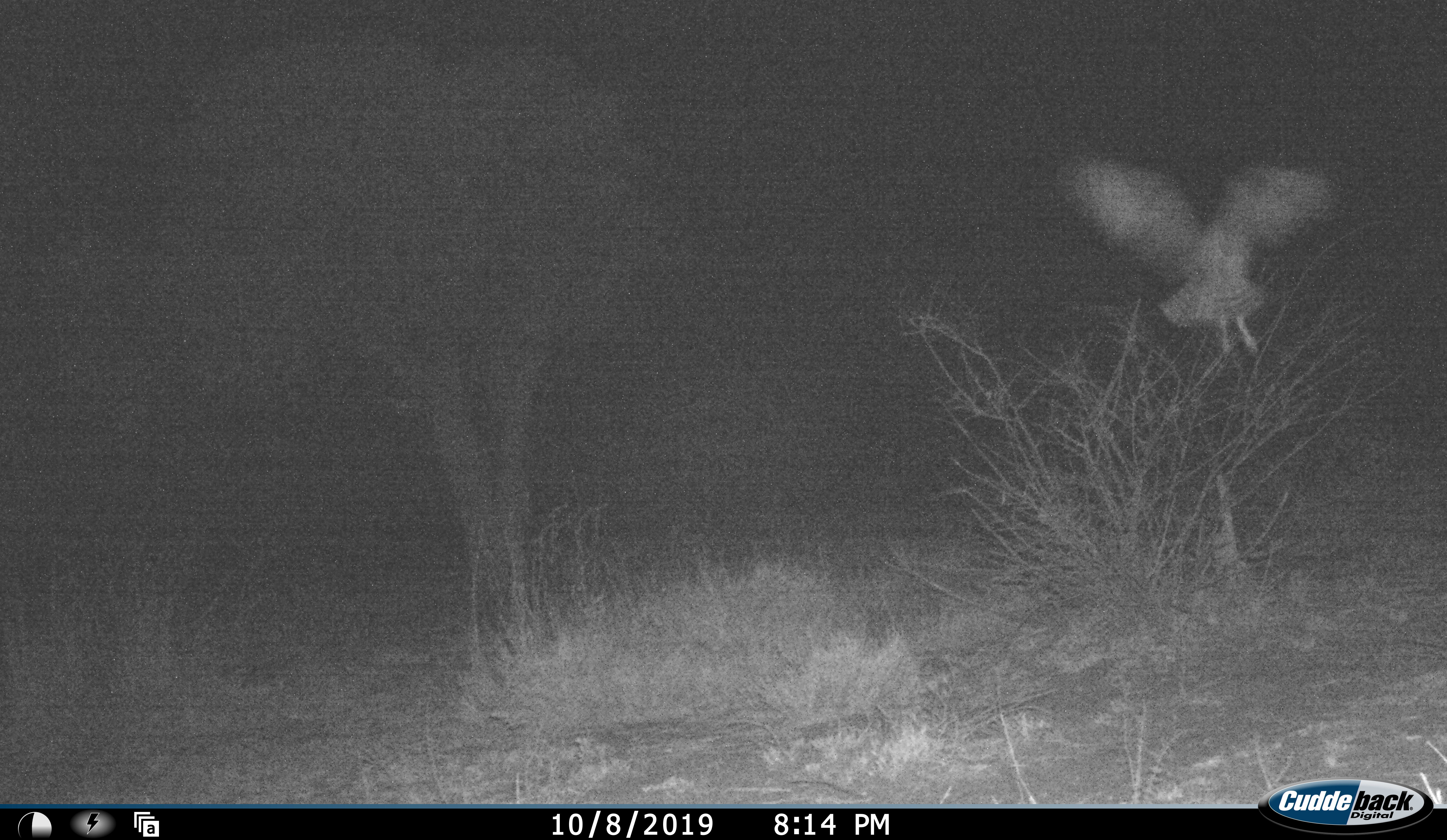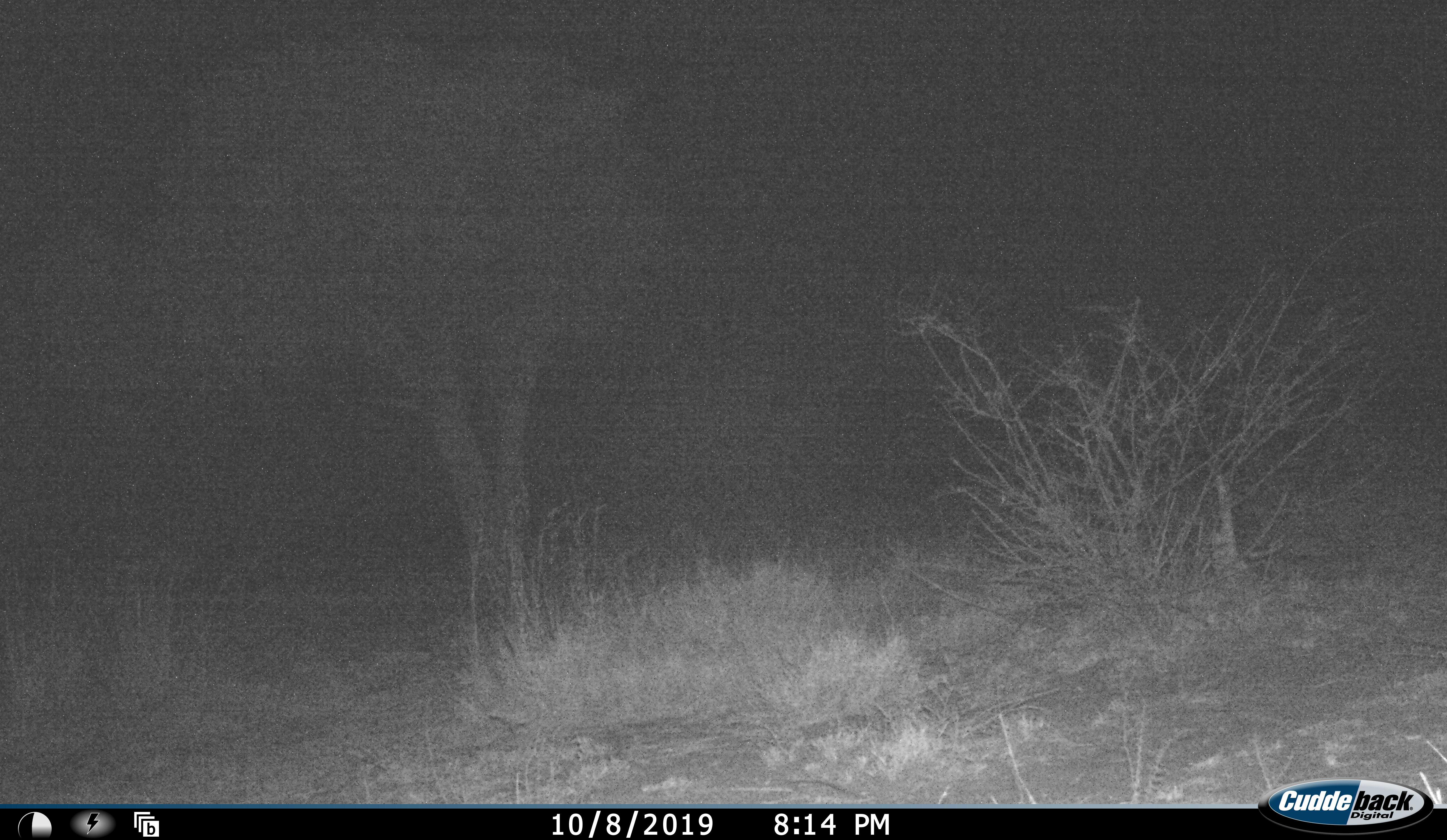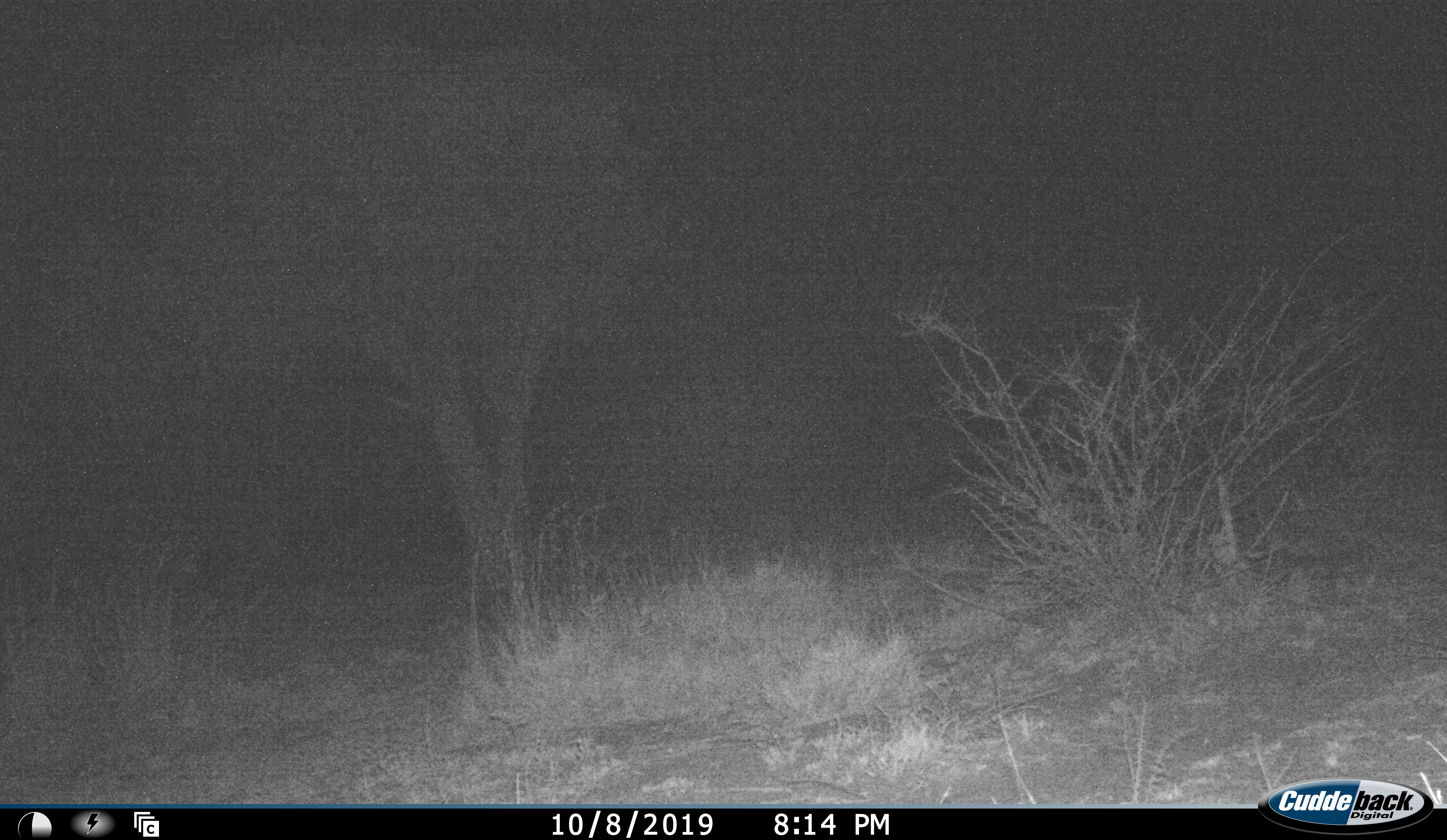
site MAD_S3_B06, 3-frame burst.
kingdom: Animalia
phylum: Chordata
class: Aves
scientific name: Aves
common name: bird of prey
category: birdofprey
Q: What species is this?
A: Birdofprey (bird of prey) (Aves).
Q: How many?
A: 1.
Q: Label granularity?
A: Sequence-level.